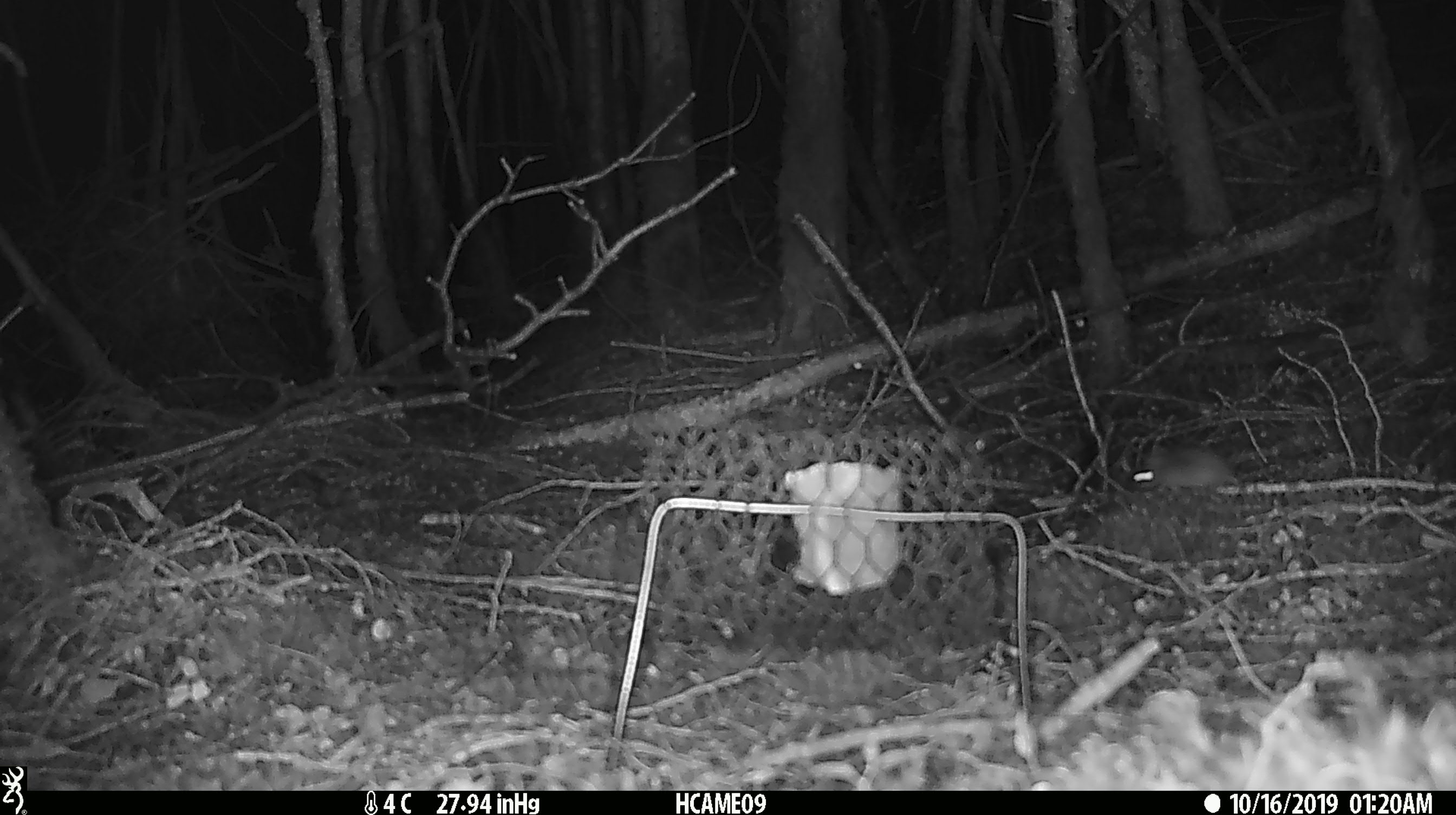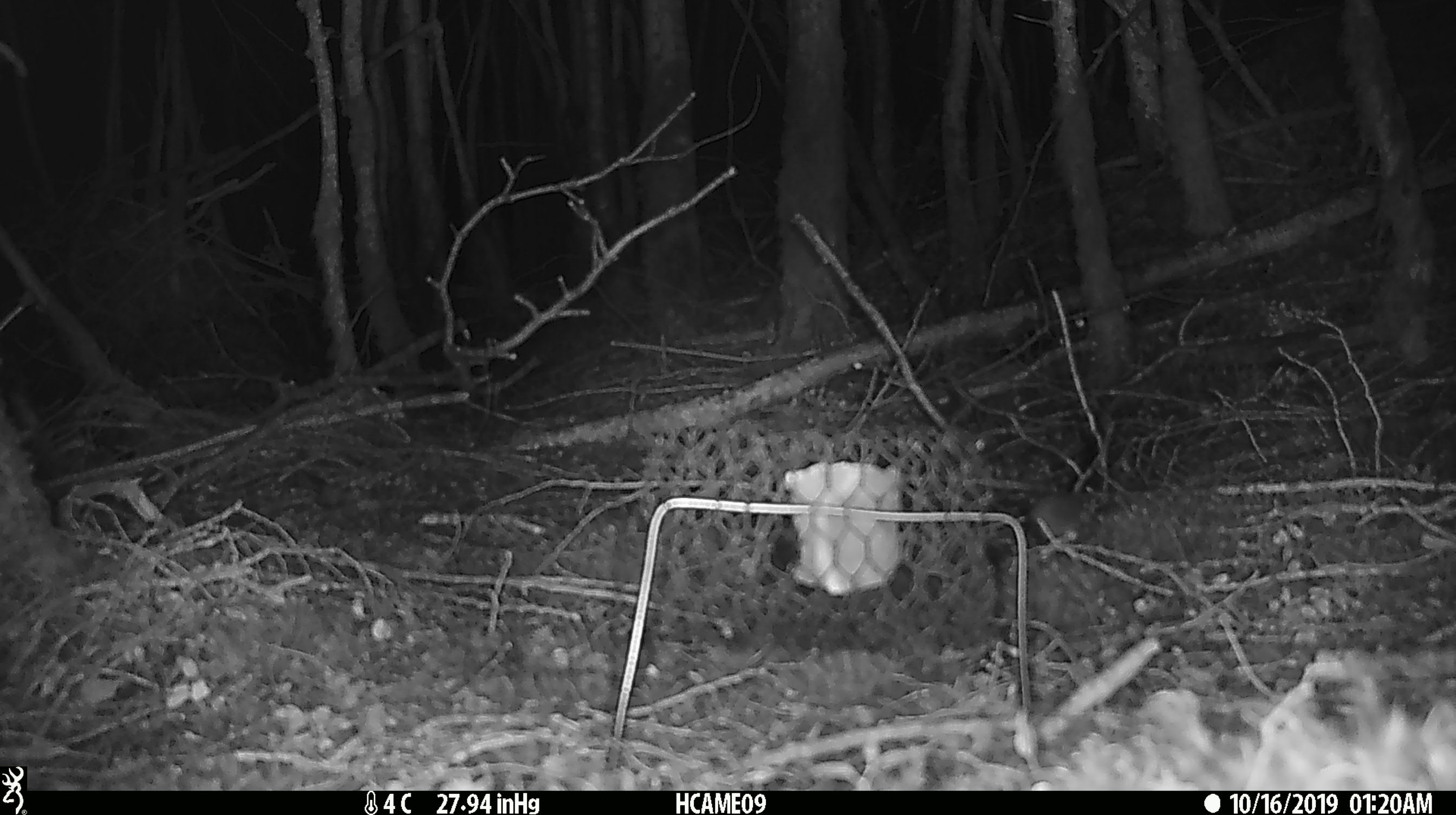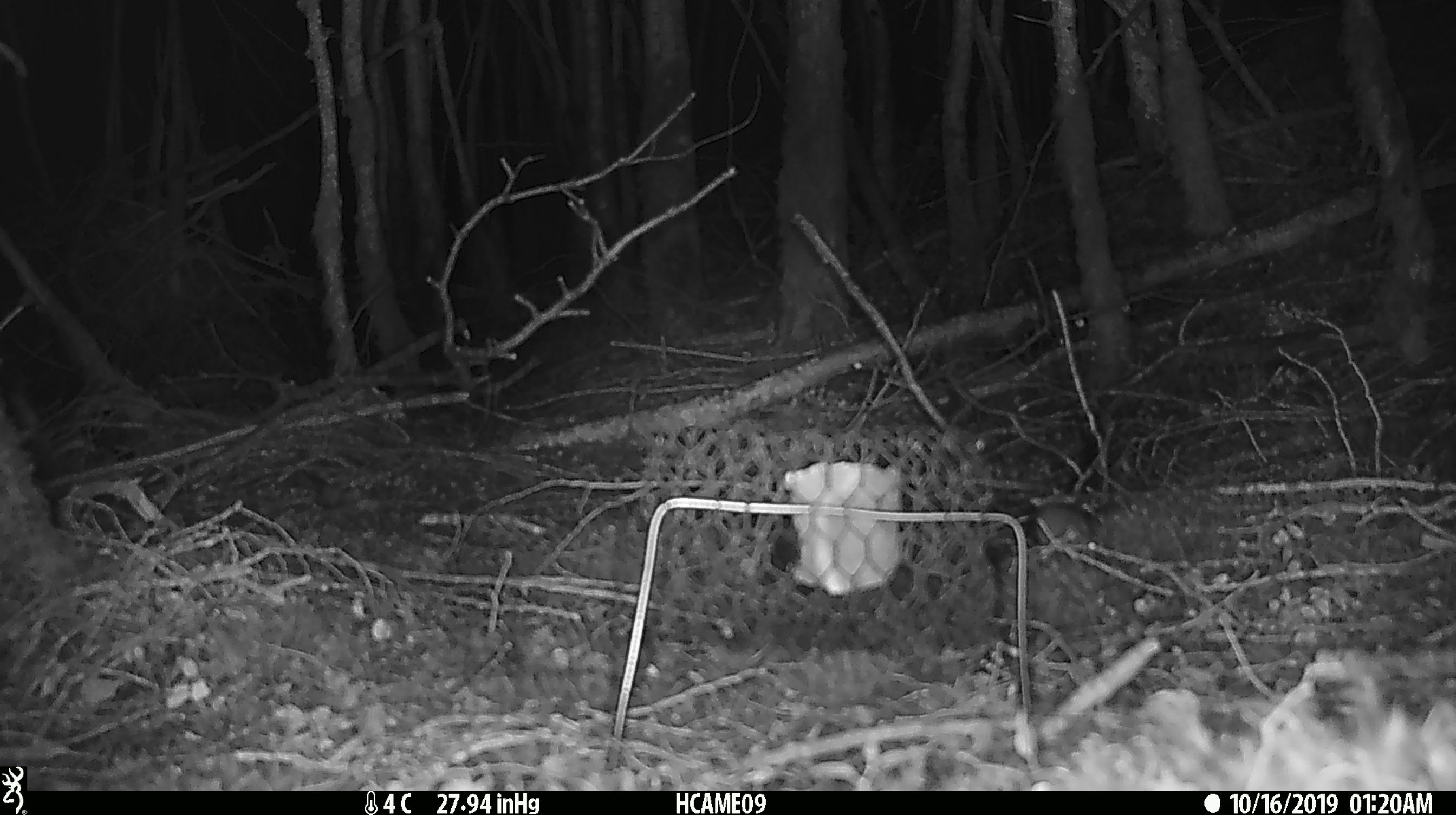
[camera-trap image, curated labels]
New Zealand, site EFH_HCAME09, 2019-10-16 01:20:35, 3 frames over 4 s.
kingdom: Animalia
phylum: Chordata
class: Mammalia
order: Rodentia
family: Muridae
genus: Mus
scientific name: Mus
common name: mouse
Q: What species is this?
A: Mouse (Mus).